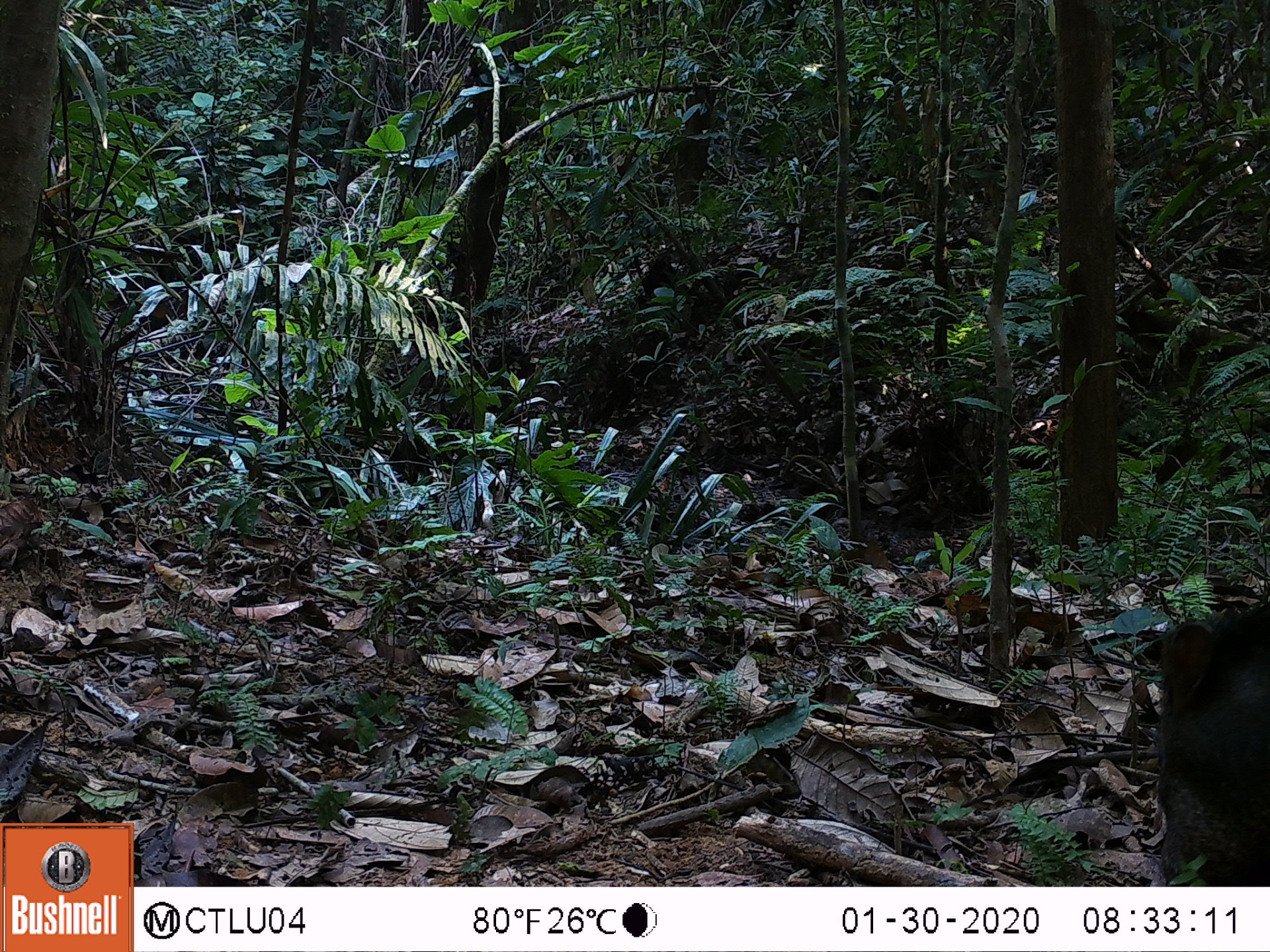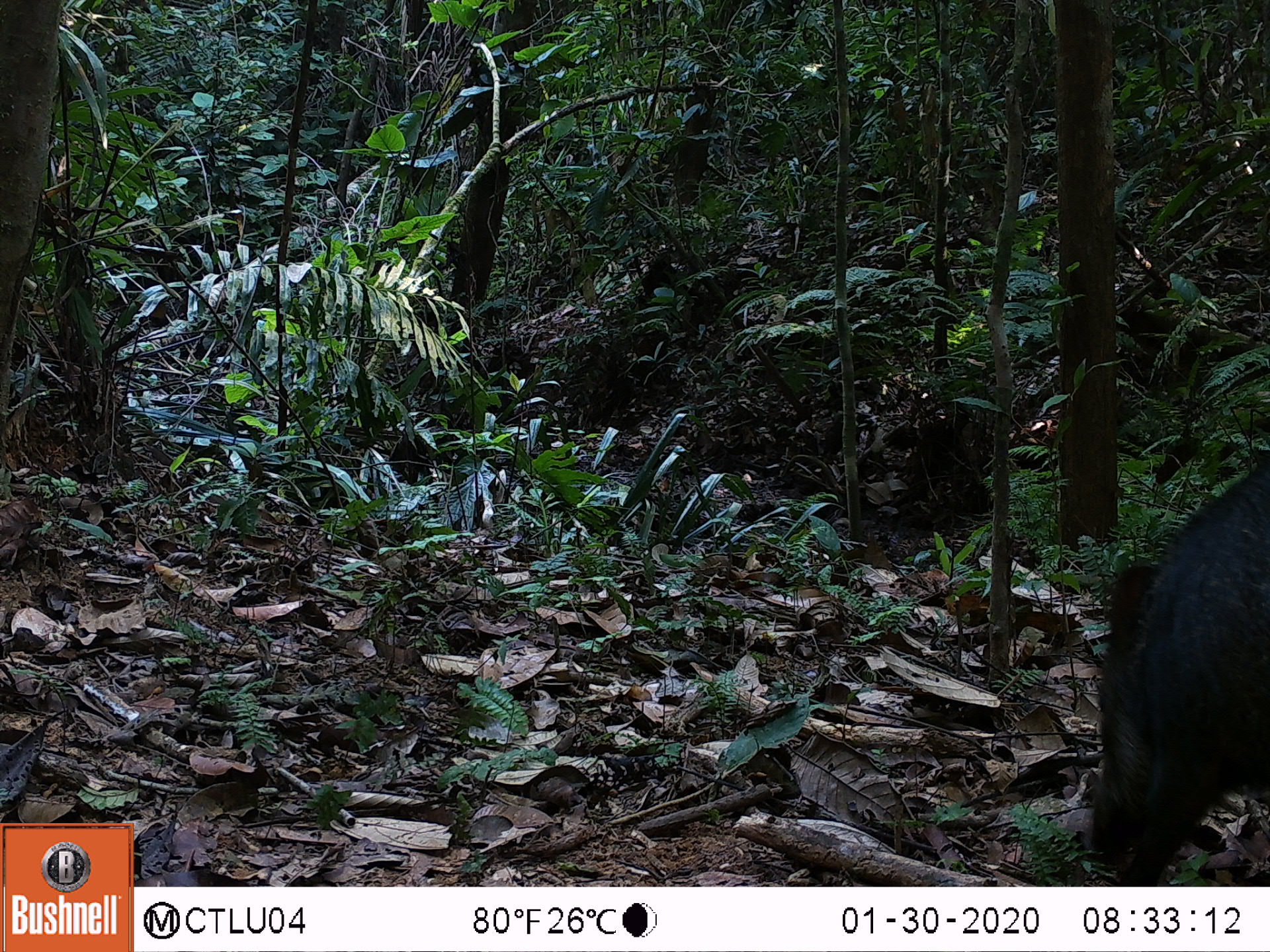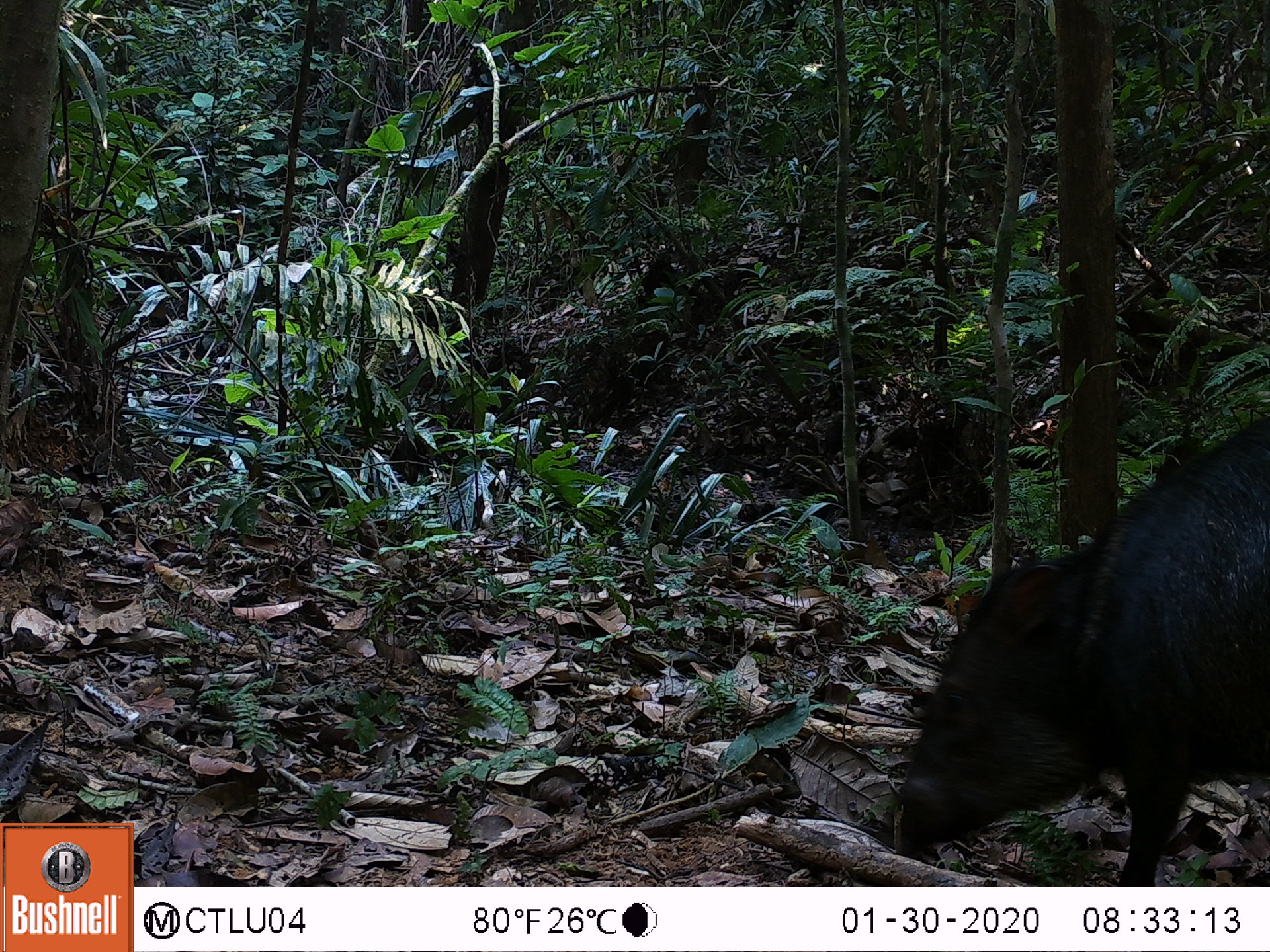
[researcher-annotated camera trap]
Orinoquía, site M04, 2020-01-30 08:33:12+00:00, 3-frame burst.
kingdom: Animalia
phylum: Chordata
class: Mammalia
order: Artiodactyla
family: Tayassuidae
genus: Pecari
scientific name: Pecari tajacu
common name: collared peccary